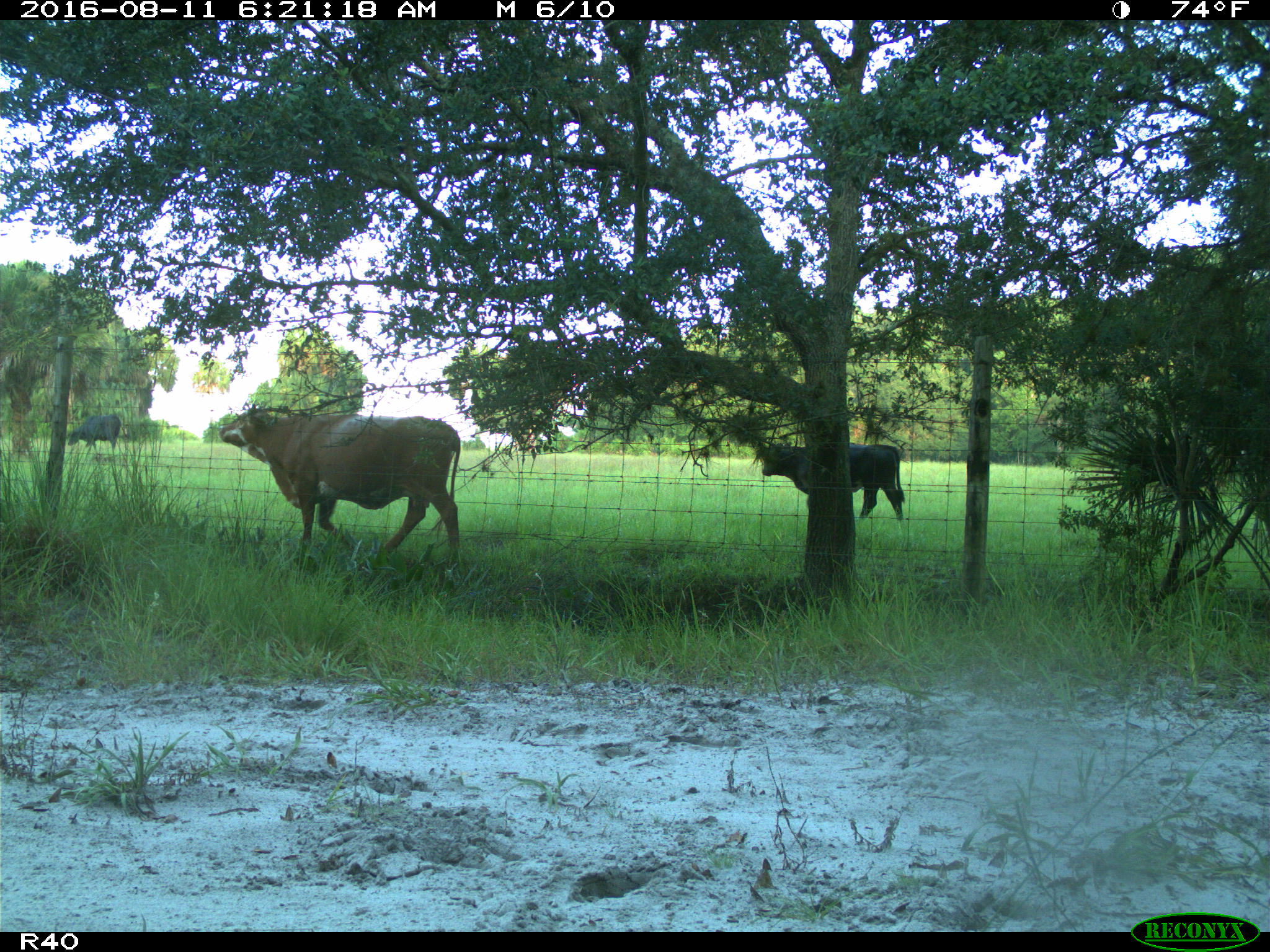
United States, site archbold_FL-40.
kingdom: Animalia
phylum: Chordata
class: Mammalia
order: Artiodactyla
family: Bovidae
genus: Bos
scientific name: Bos taurus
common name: domestic cow